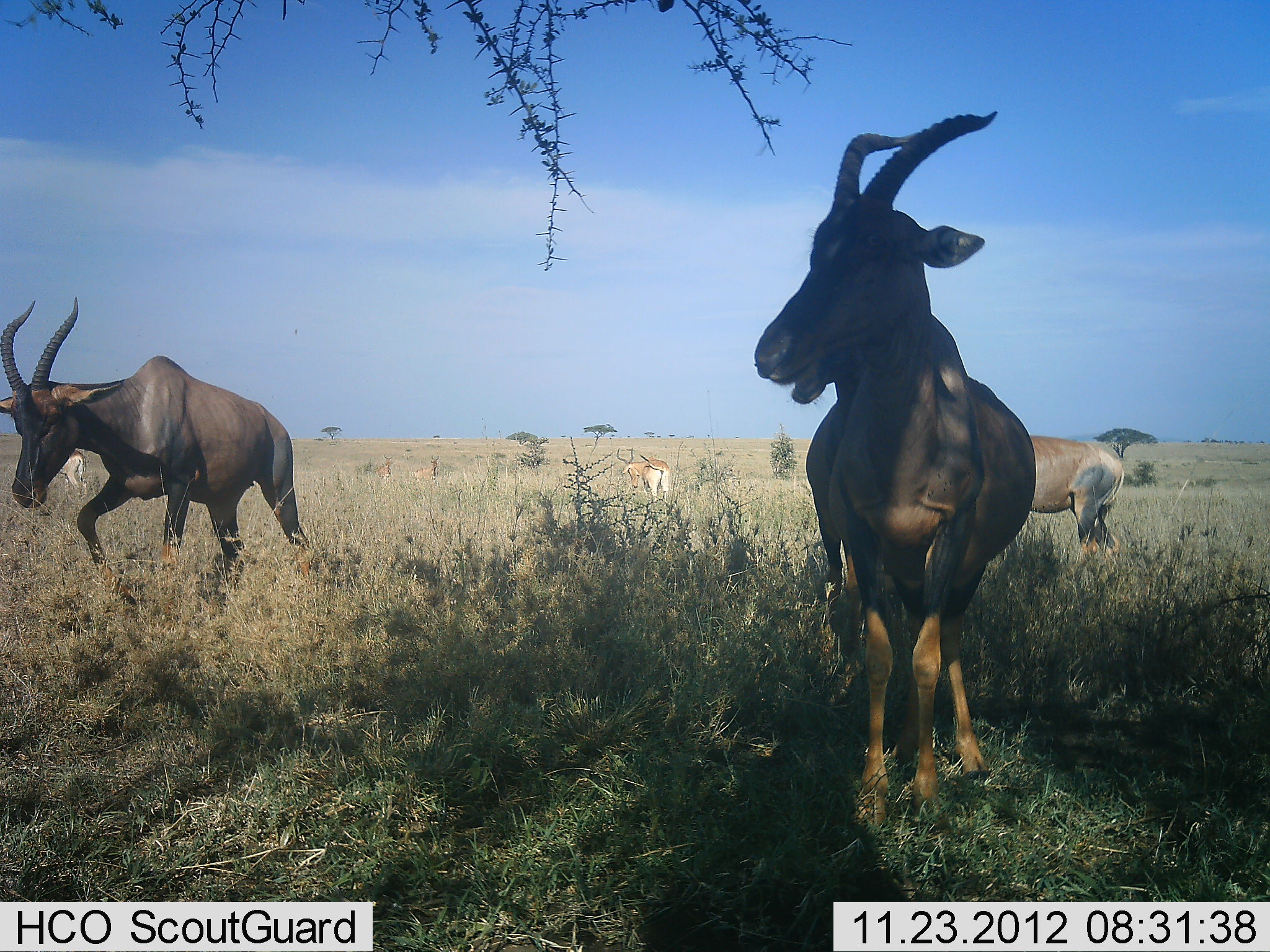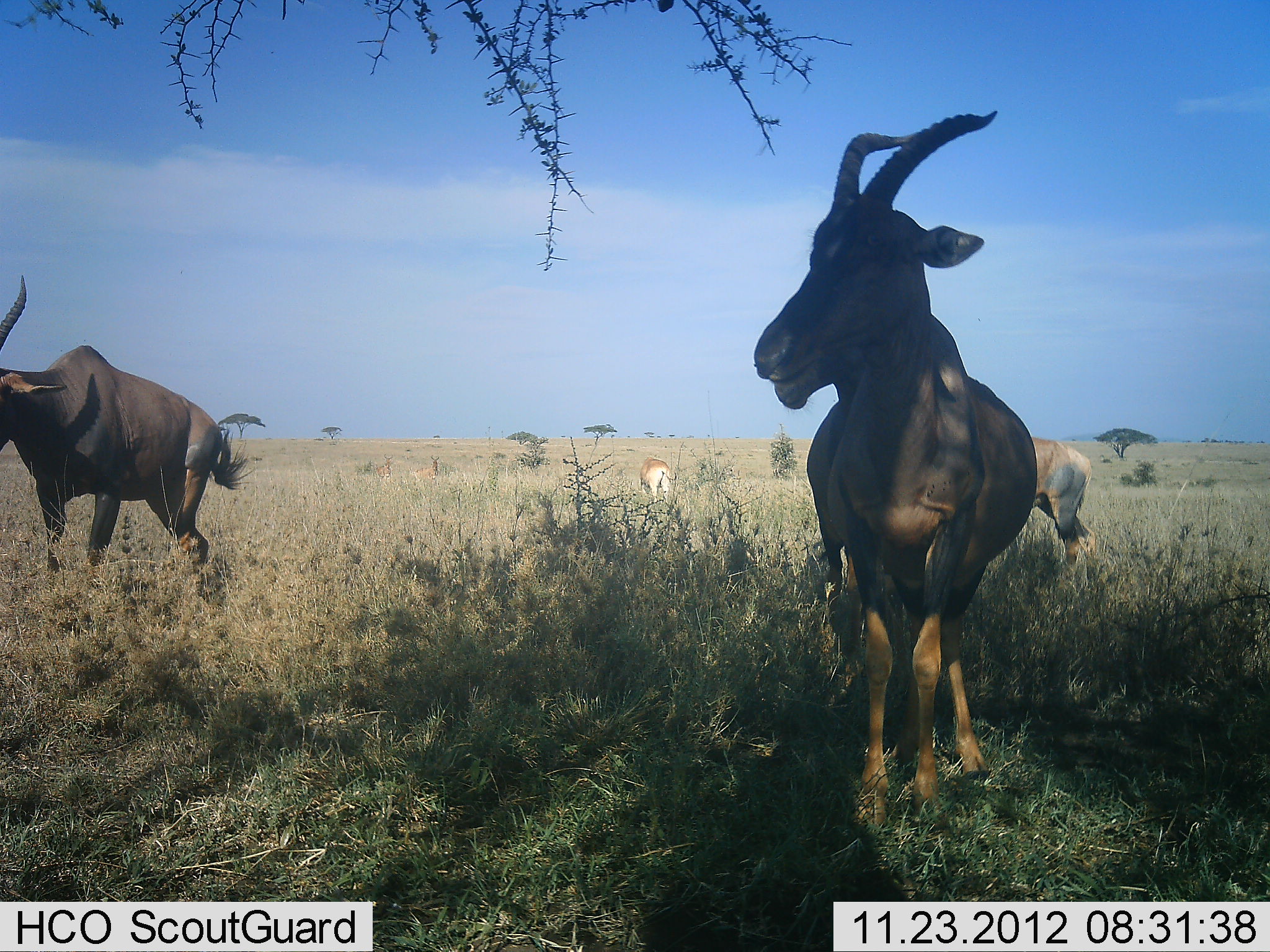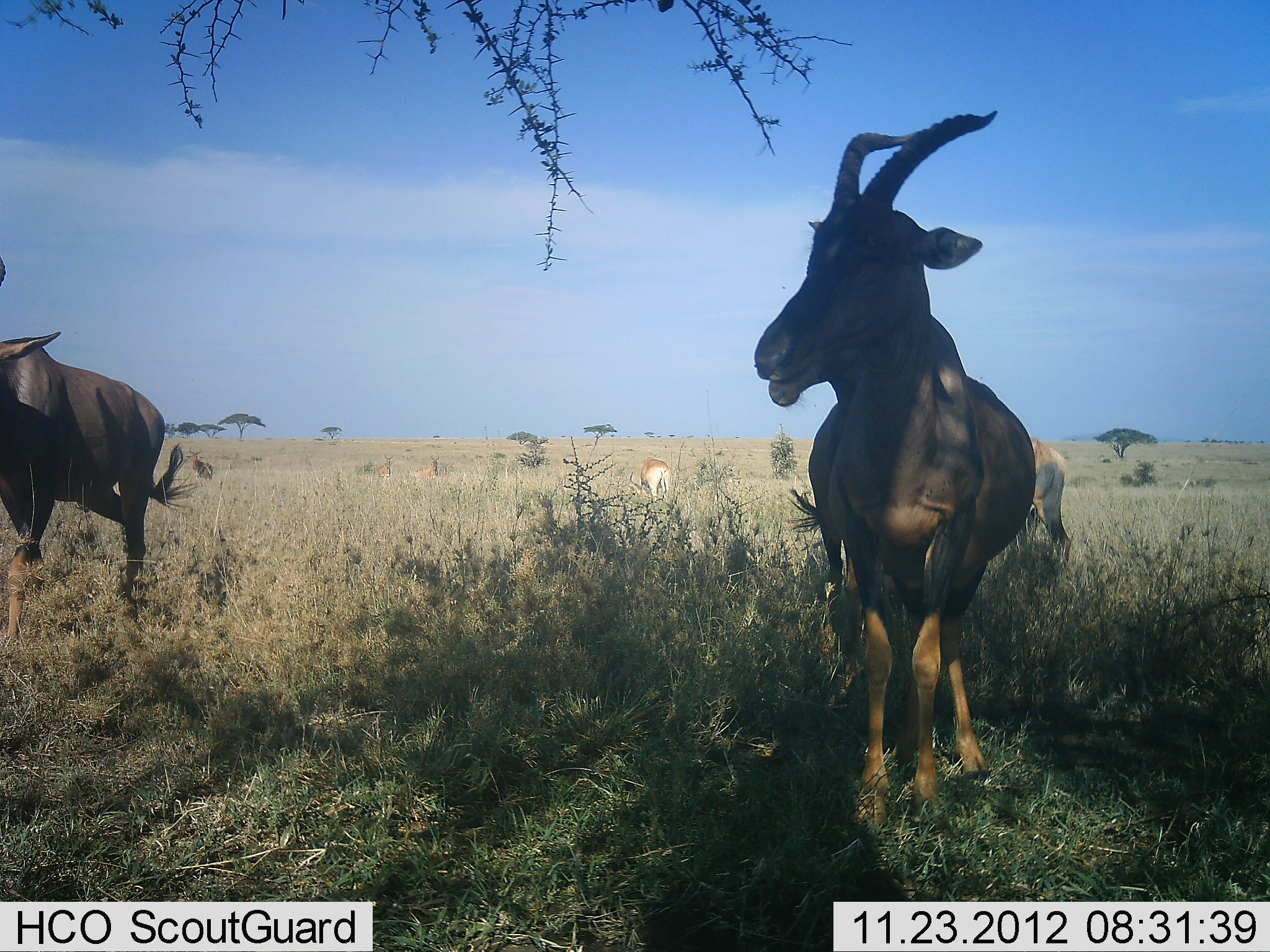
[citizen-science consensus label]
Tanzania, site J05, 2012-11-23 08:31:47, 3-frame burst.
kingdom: Animalia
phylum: Chordata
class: Mammalia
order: Artiodactyla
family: Bovidae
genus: Damaliscus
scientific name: Damaliscus lunatus jimela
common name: topi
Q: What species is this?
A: Topi (Damaliscus lunatus jimela).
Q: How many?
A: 3.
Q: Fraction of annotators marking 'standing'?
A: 78%.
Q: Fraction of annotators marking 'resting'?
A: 0%.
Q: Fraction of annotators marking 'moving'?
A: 61%.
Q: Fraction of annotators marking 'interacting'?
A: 0%.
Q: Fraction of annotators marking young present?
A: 0%.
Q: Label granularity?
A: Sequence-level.